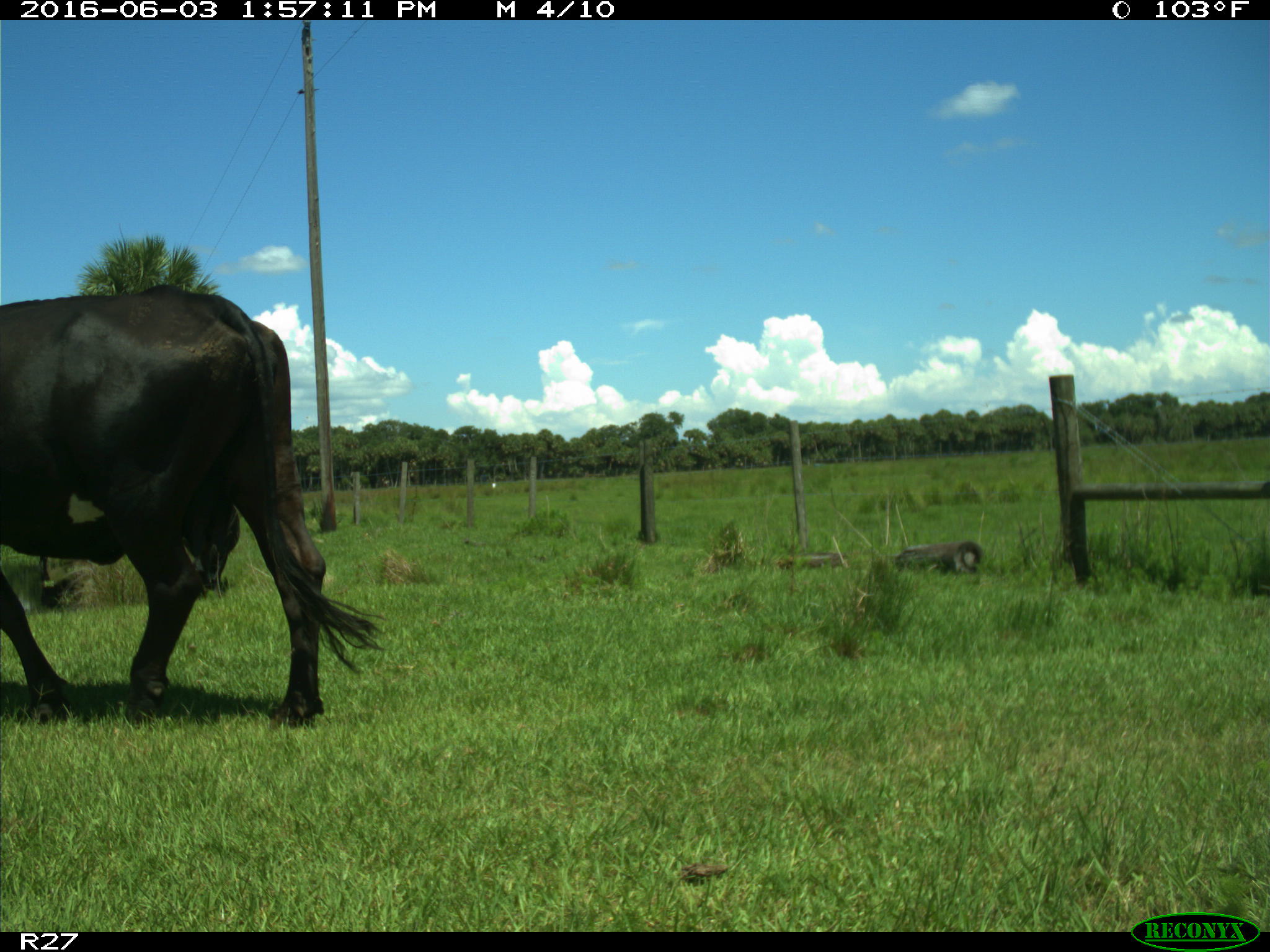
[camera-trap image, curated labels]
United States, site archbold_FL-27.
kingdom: Animalia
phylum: Chordata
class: Mammalia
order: Artiodactyla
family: Bovidae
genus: Bos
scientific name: Bos taurus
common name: domestic cow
Bos taurus (domestic cow).